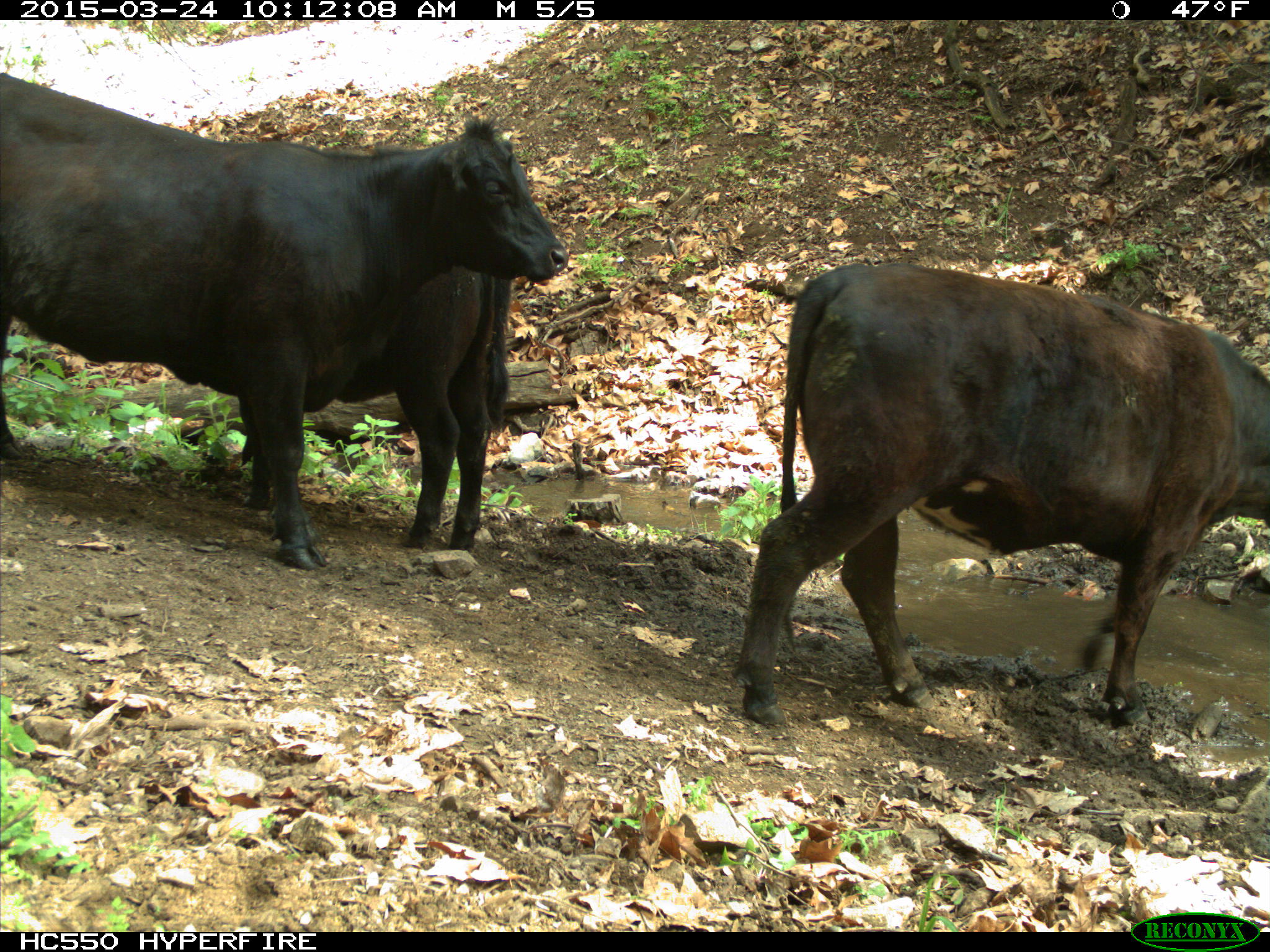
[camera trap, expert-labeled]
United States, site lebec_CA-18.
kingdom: Animalia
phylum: Chordata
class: Mammalia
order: Artiodactyla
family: Bovidae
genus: Bos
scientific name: Bos taurus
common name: domestic cow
Bos taurus (domestic cow).